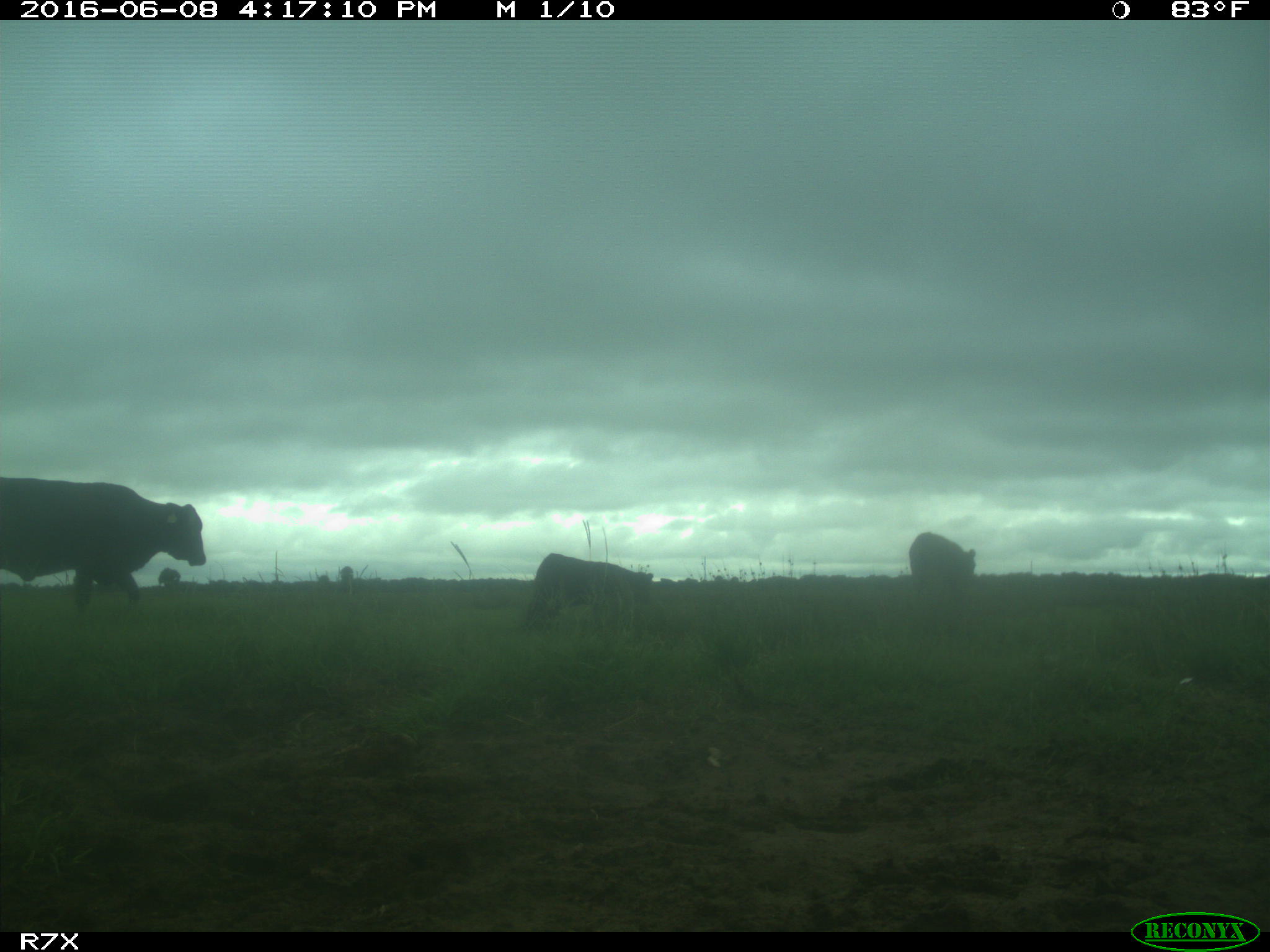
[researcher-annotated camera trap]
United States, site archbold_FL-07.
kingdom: Animalia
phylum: Chordata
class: Mammalia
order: Artiodactyla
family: Bovidae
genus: Bos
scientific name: Bos taurus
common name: domestic cow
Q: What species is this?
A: Bos taurus (domestic cow).